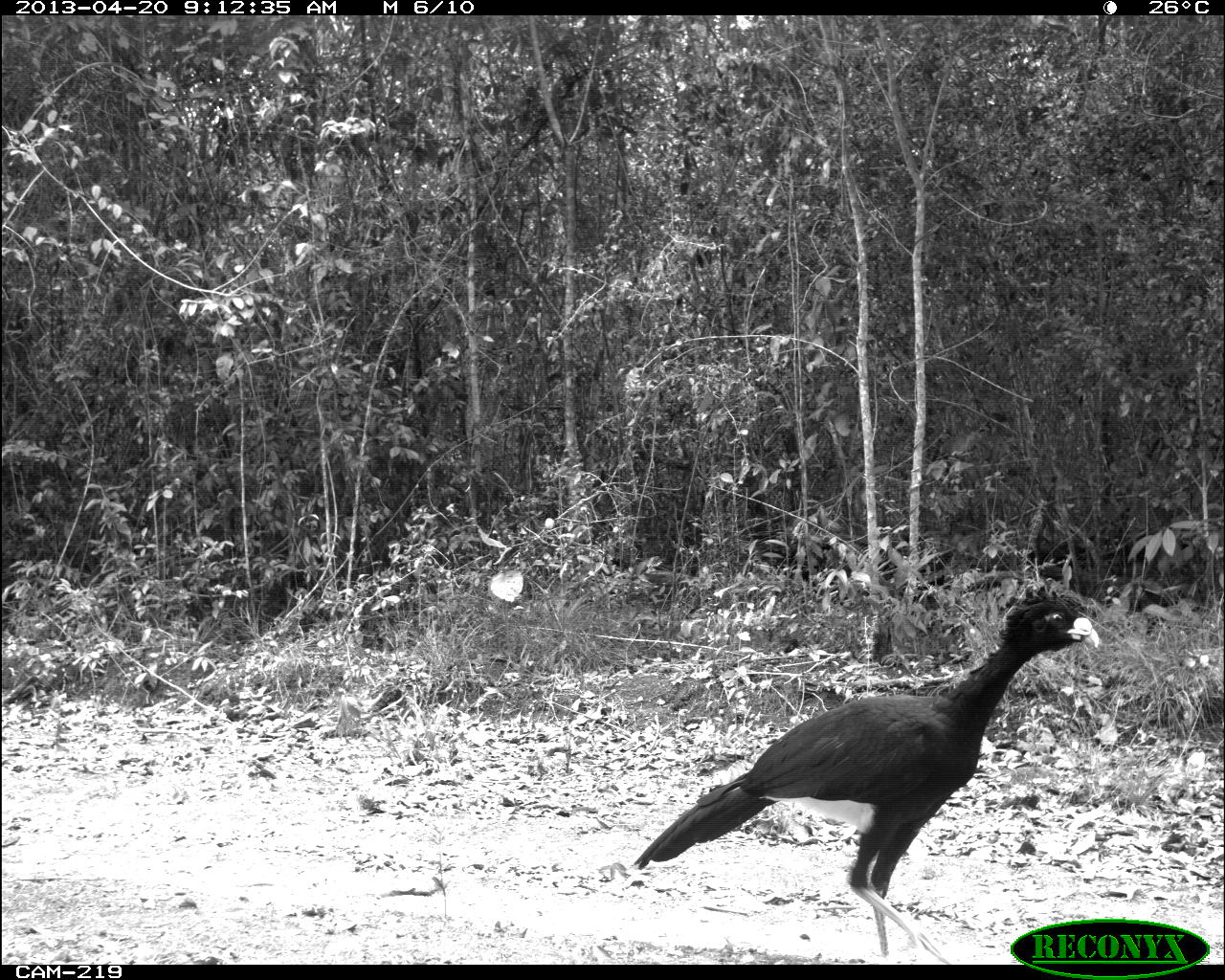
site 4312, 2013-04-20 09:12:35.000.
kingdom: Animalia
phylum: Chordata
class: Aves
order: Galliformes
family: Cracidae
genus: Crax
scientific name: Crax rubra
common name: great curassow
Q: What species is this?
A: Crax rubra (great curassow).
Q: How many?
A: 1.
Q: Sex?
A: Male.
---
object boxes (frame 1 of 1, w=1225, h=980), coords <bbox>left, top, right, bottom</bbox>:
crax rubra: <bbox>631, 583, 1101, 963</bbox>